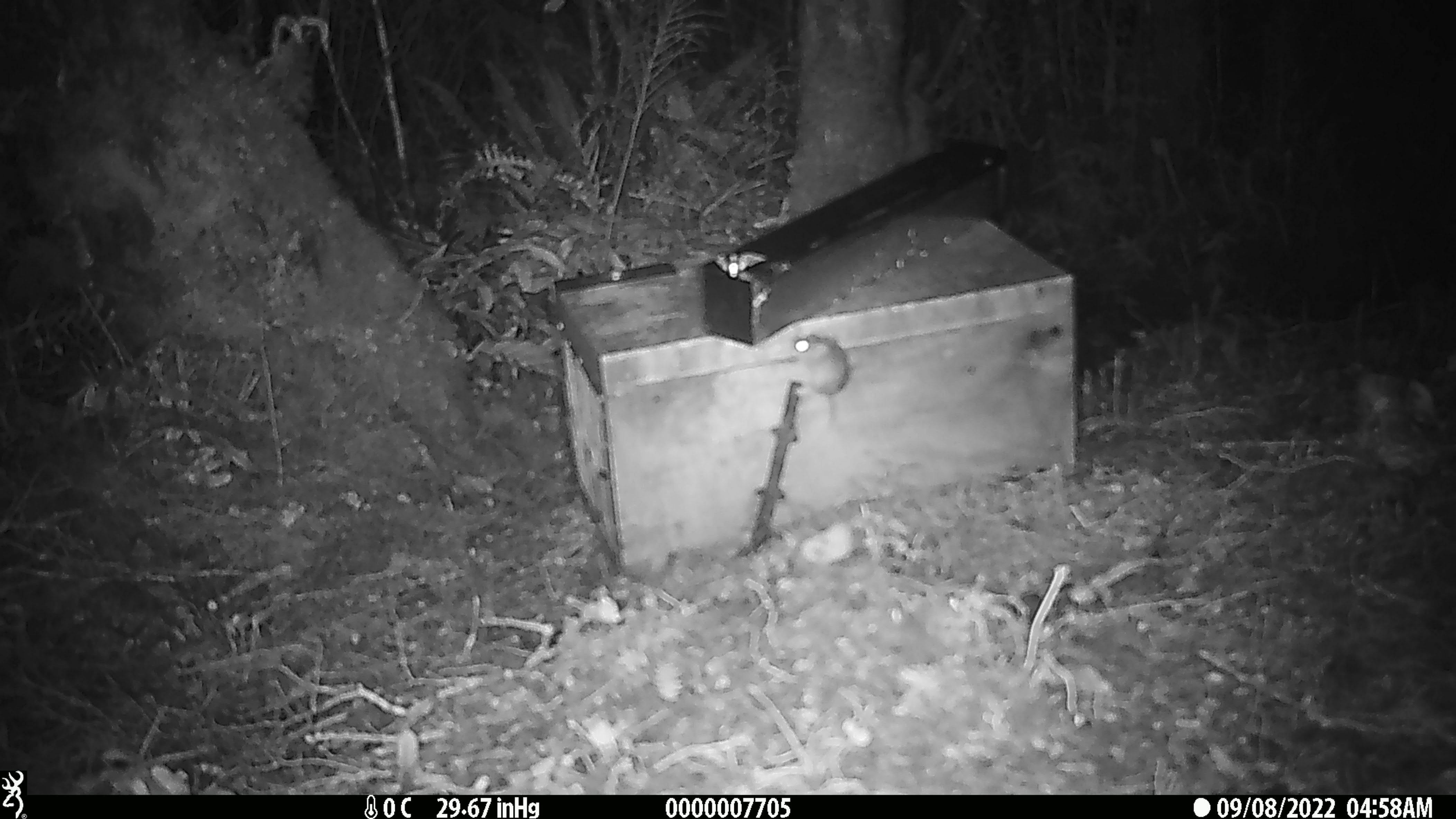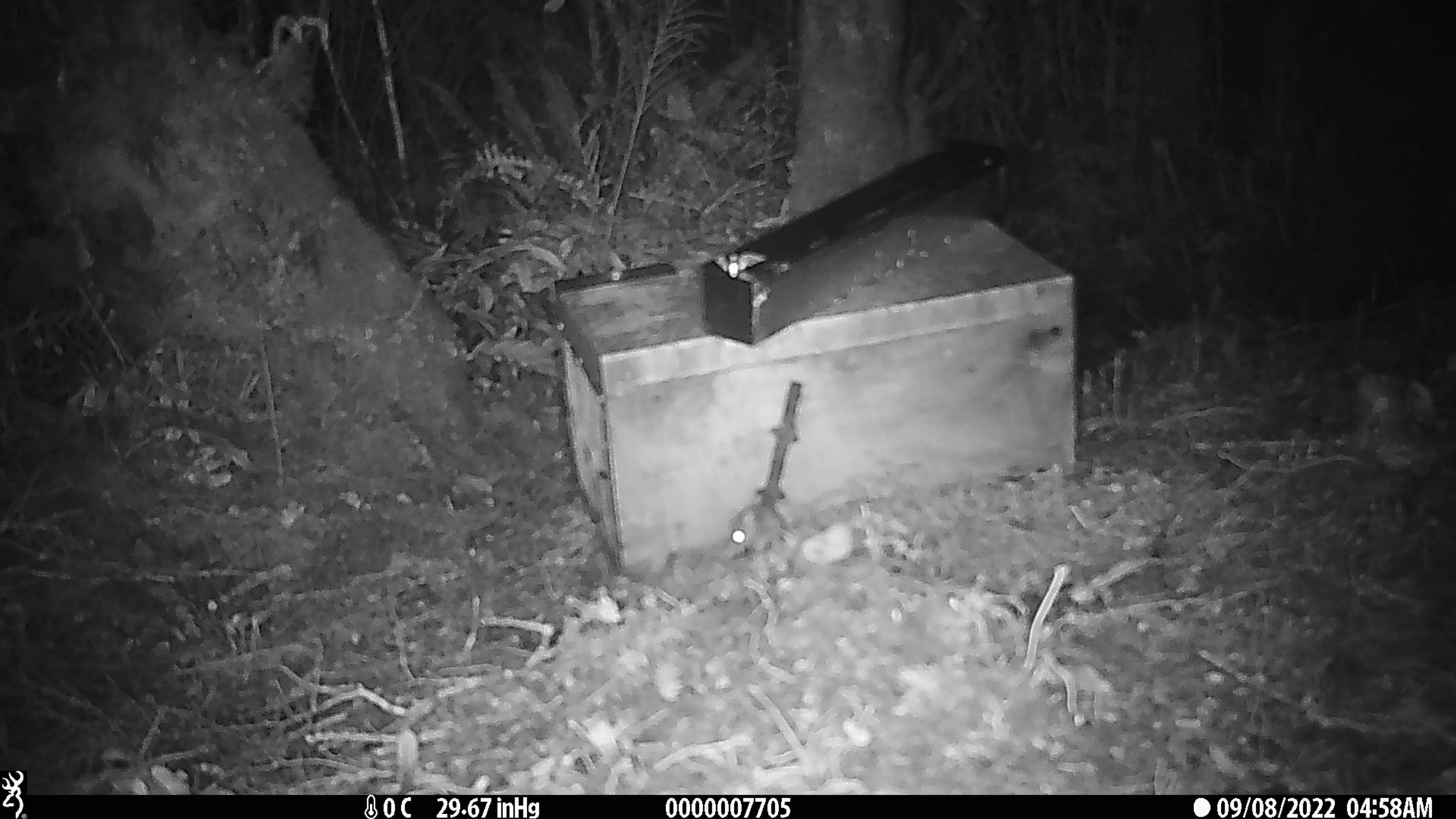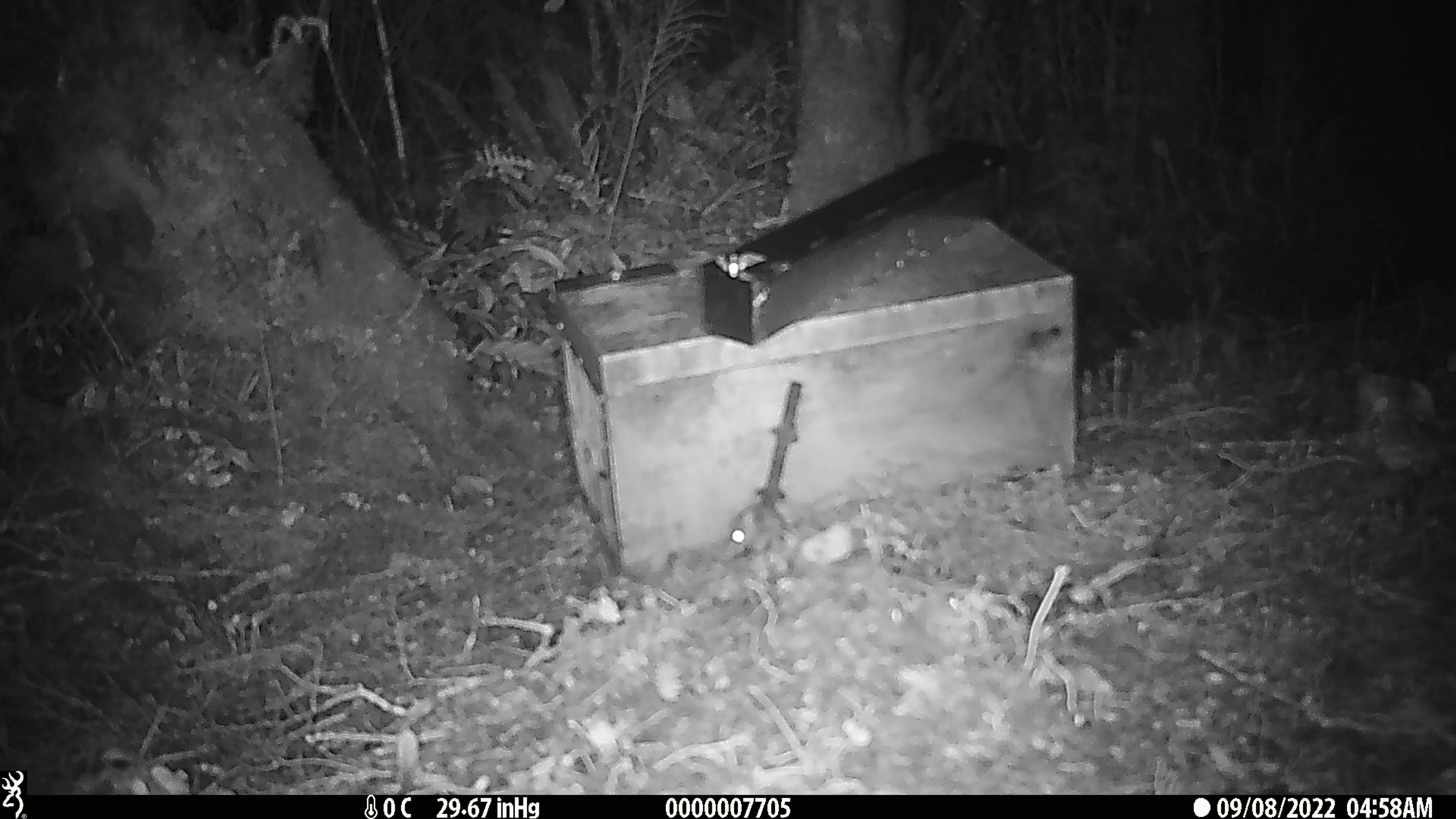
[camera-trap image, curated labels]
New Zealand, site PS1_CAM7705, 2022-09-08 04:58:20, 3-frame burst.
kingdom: Animalia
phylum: Chordata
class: Mammalia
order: Rodentia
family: Muridae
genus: Mus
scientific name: Mus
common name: mouse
Mouse (Mus).